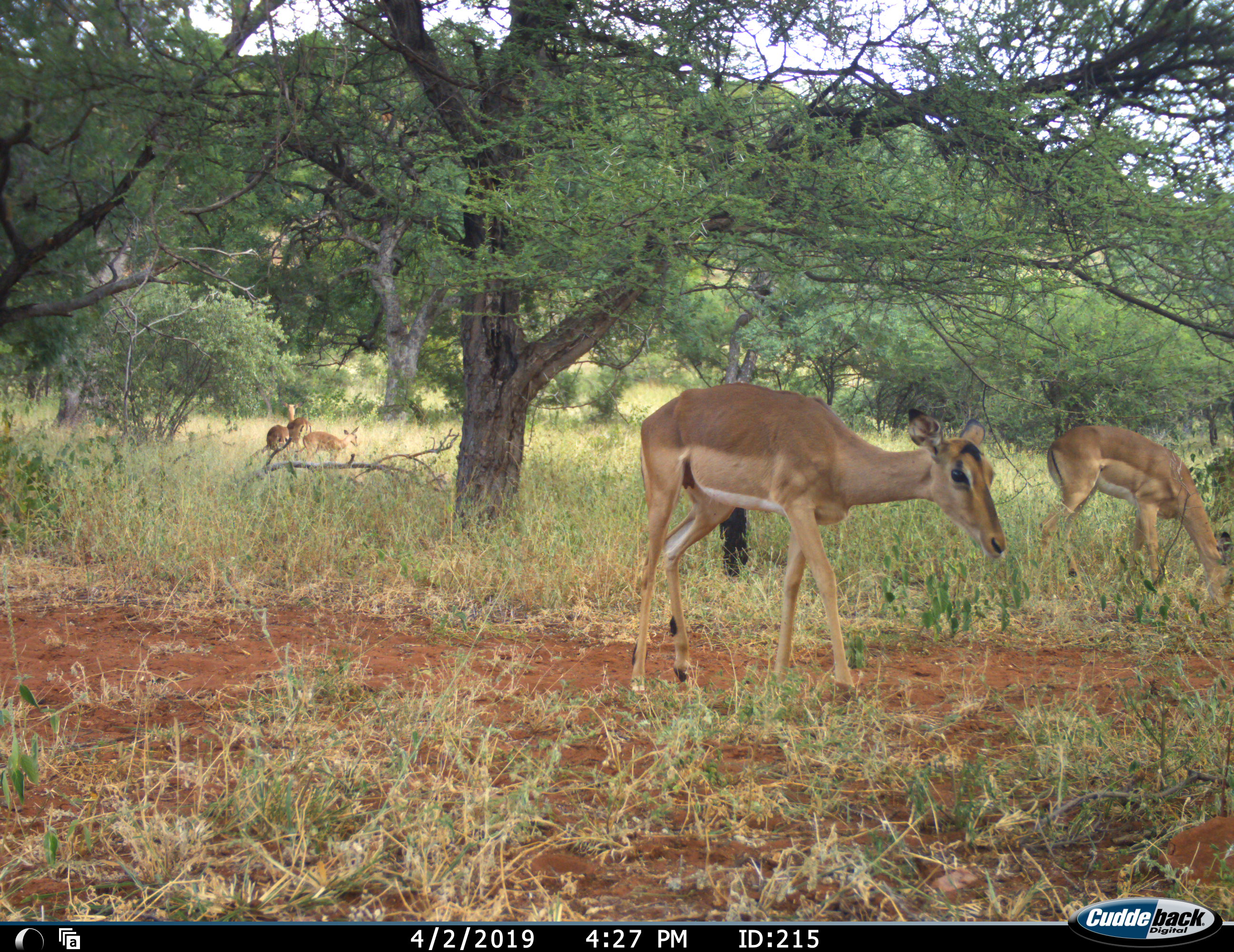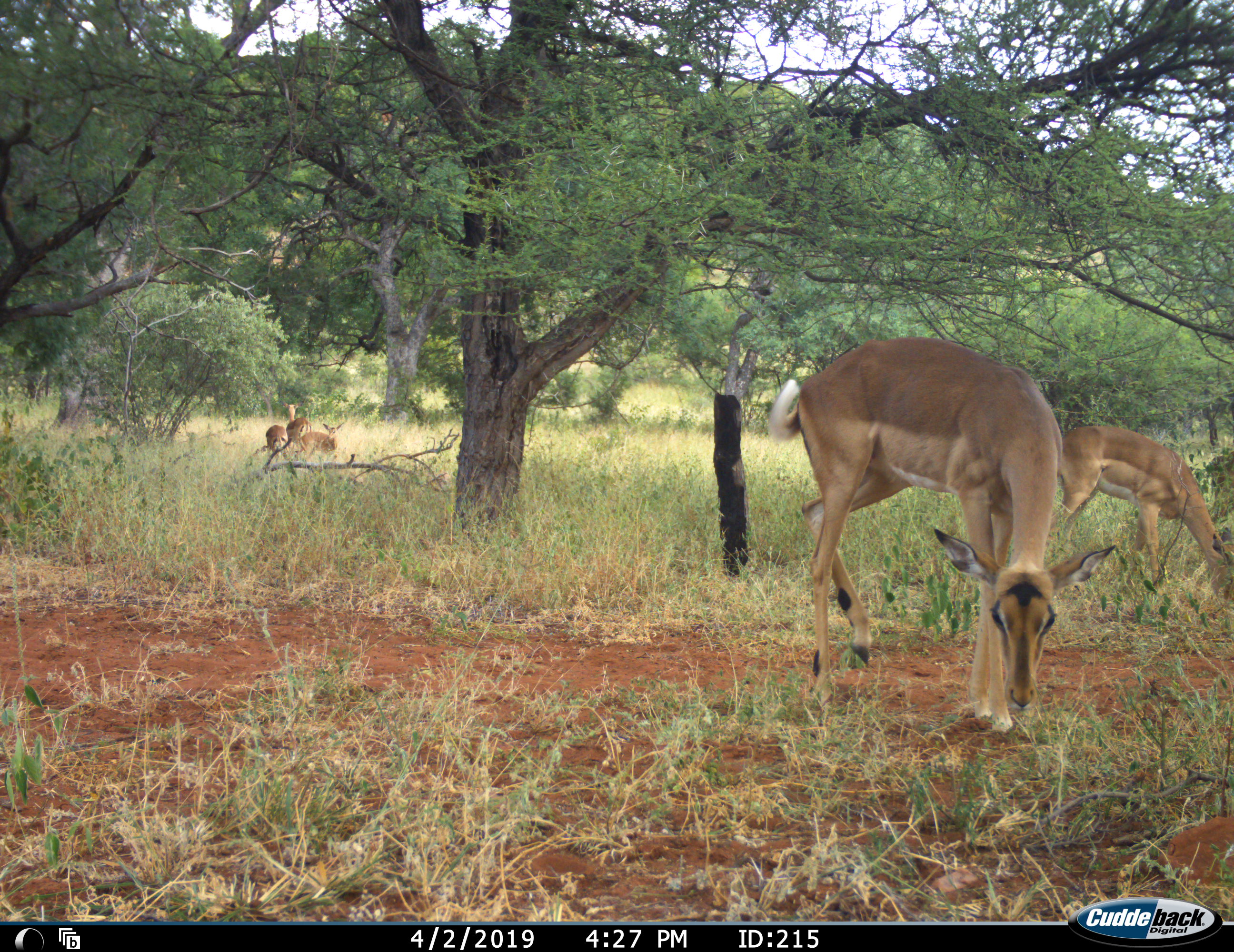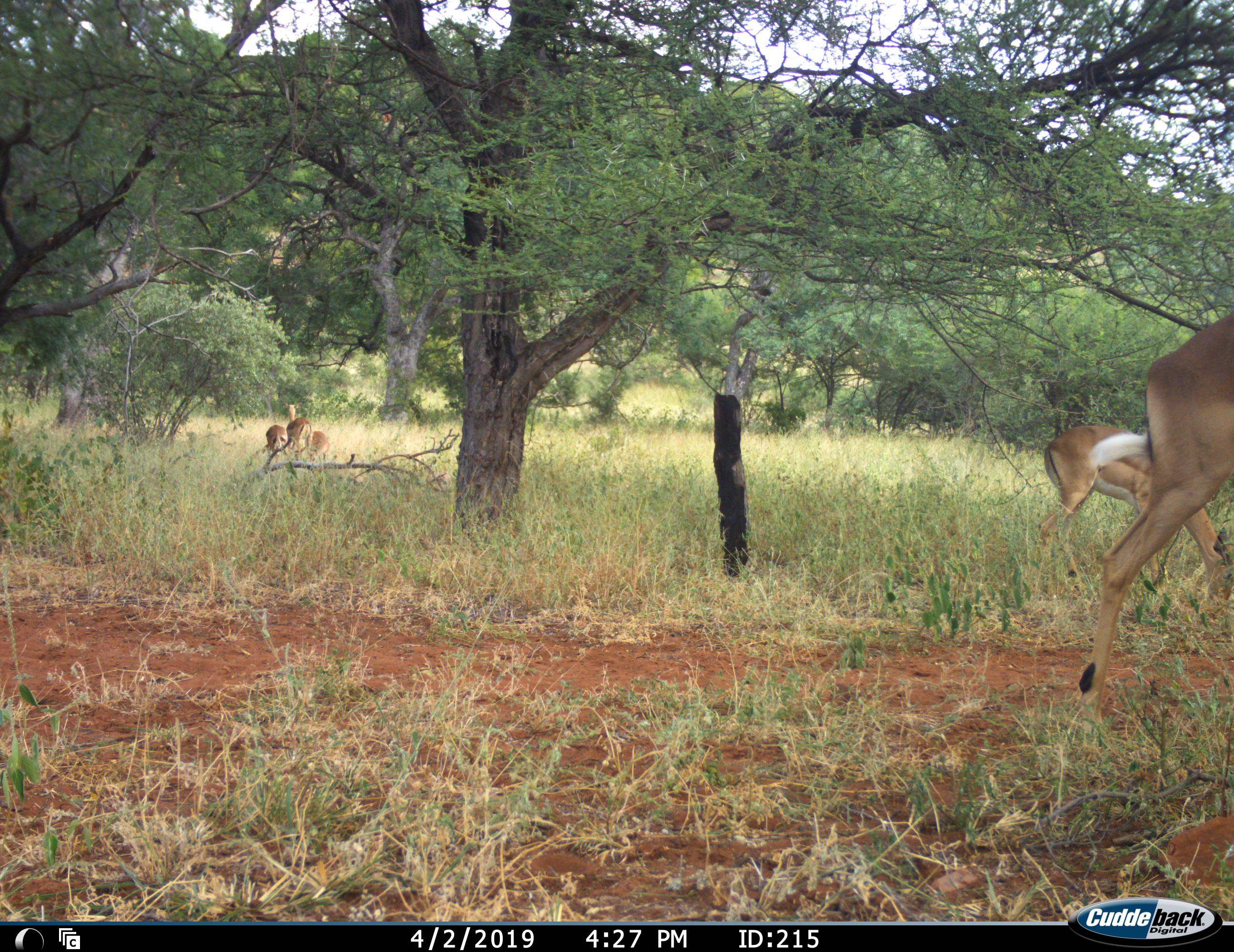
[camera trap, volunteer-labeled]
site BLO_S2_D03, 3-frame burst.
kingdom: Animalia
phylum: Chordata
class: Mammalia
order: Artiodactyla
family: Bovidae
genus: Aepyceros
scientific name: Aepyceros melampus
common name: impala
Impala (Aepyceros melampus), count 5. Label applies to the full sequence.